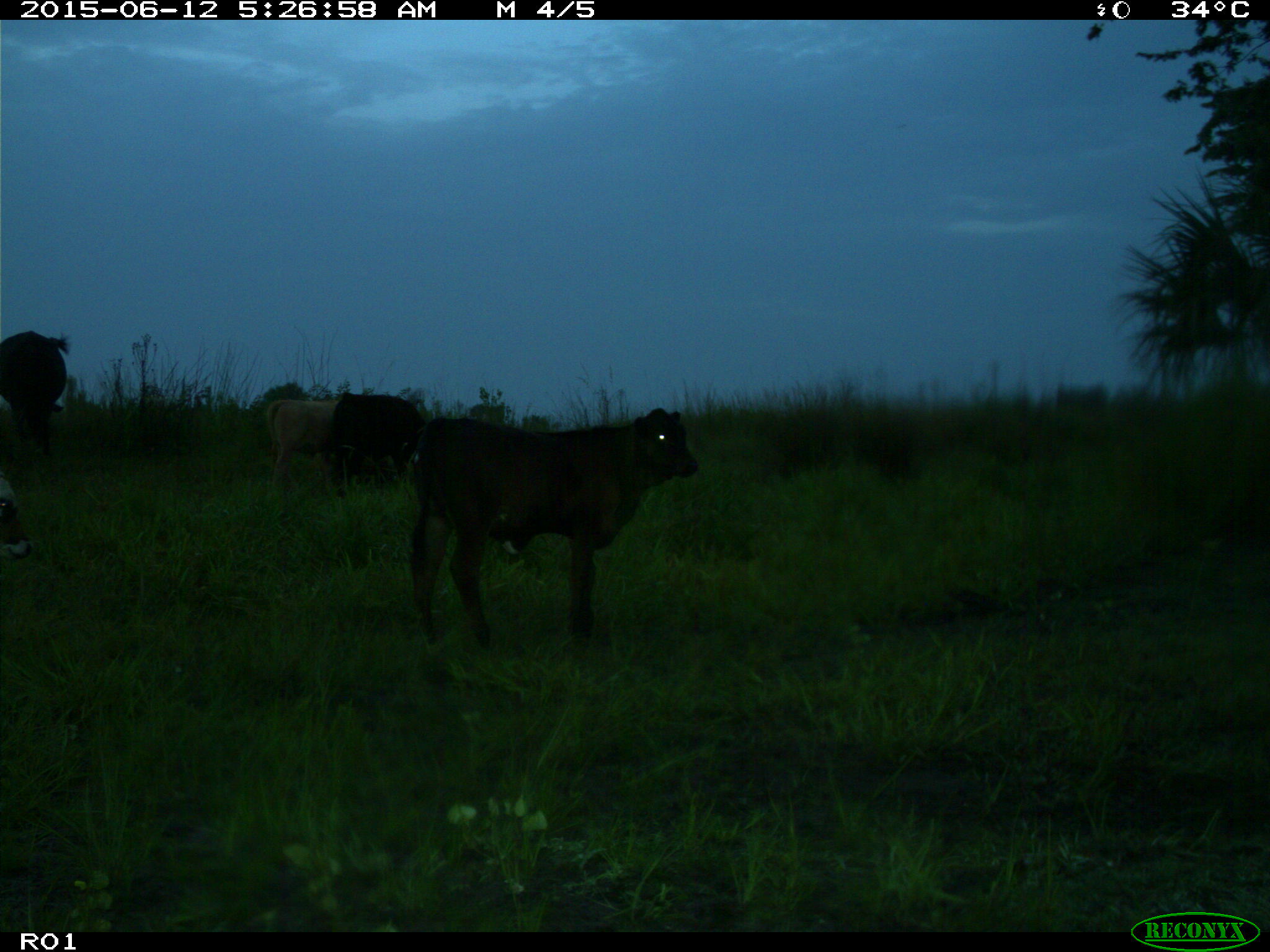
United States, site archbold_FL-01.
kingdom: Animalia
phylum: Chordata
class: Mammalia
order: Artiodactyla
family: Bovidae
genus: Bos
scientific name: Bos taurus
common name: domestic cow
Bos taurus (domestic cow).